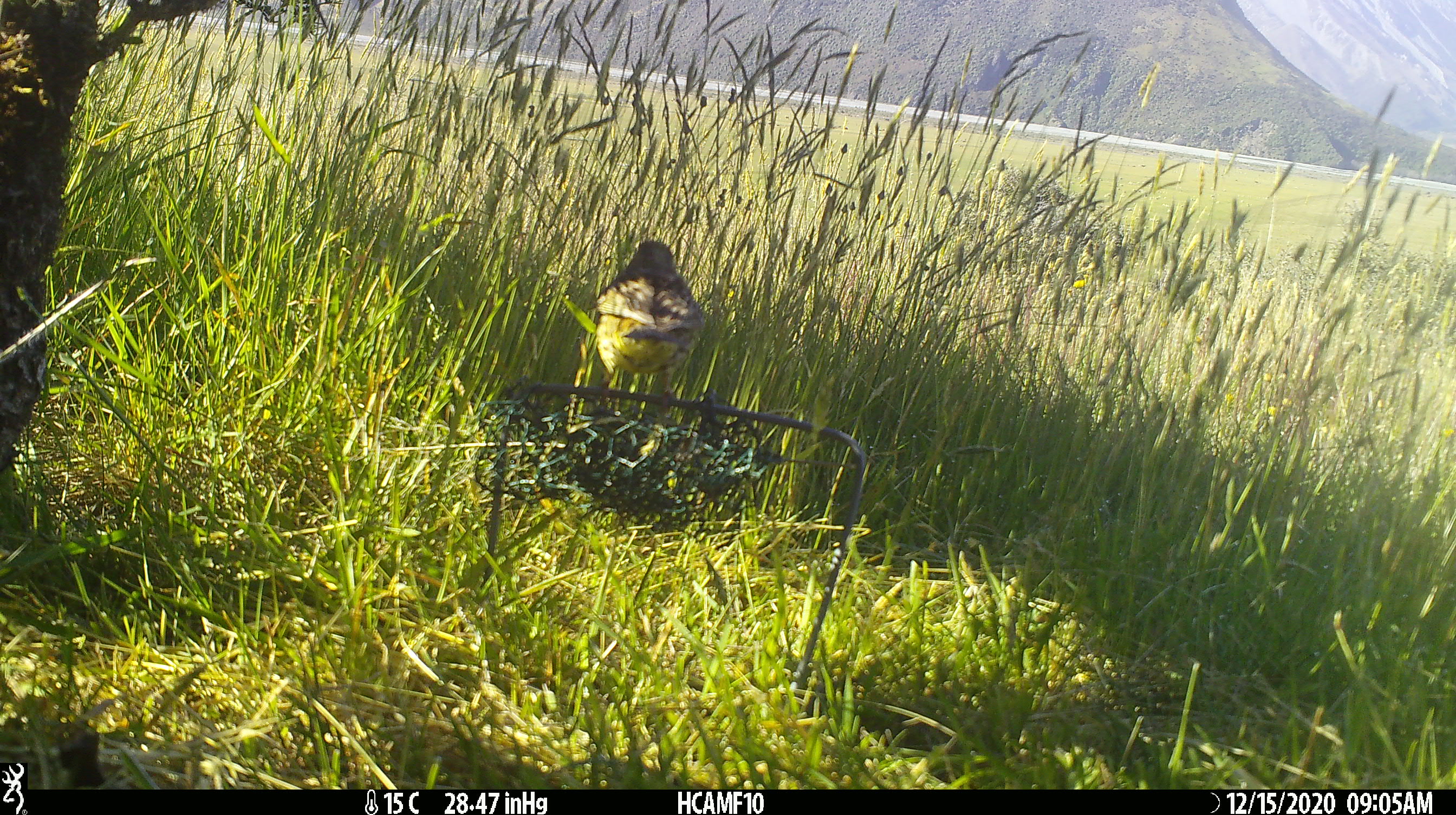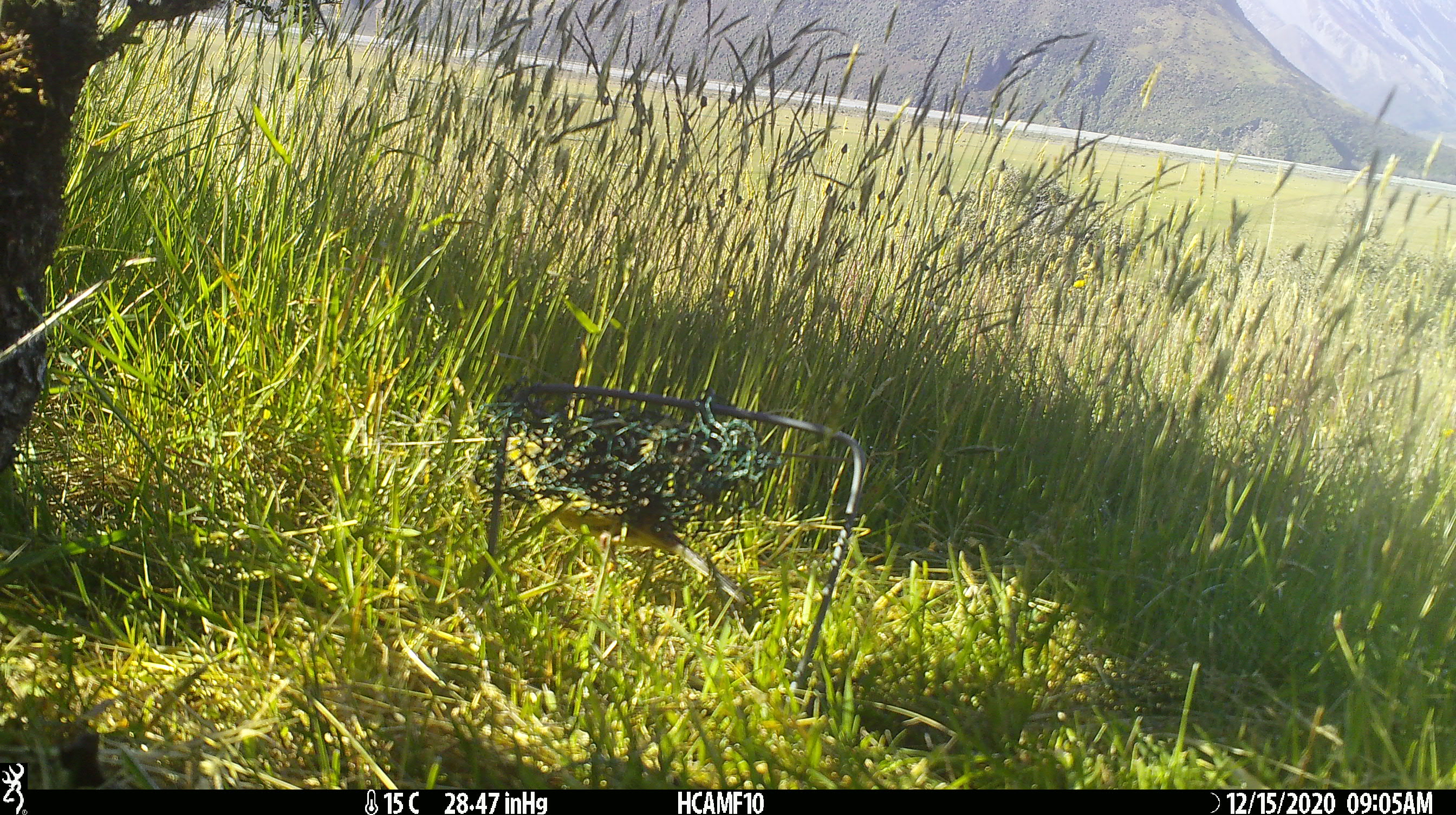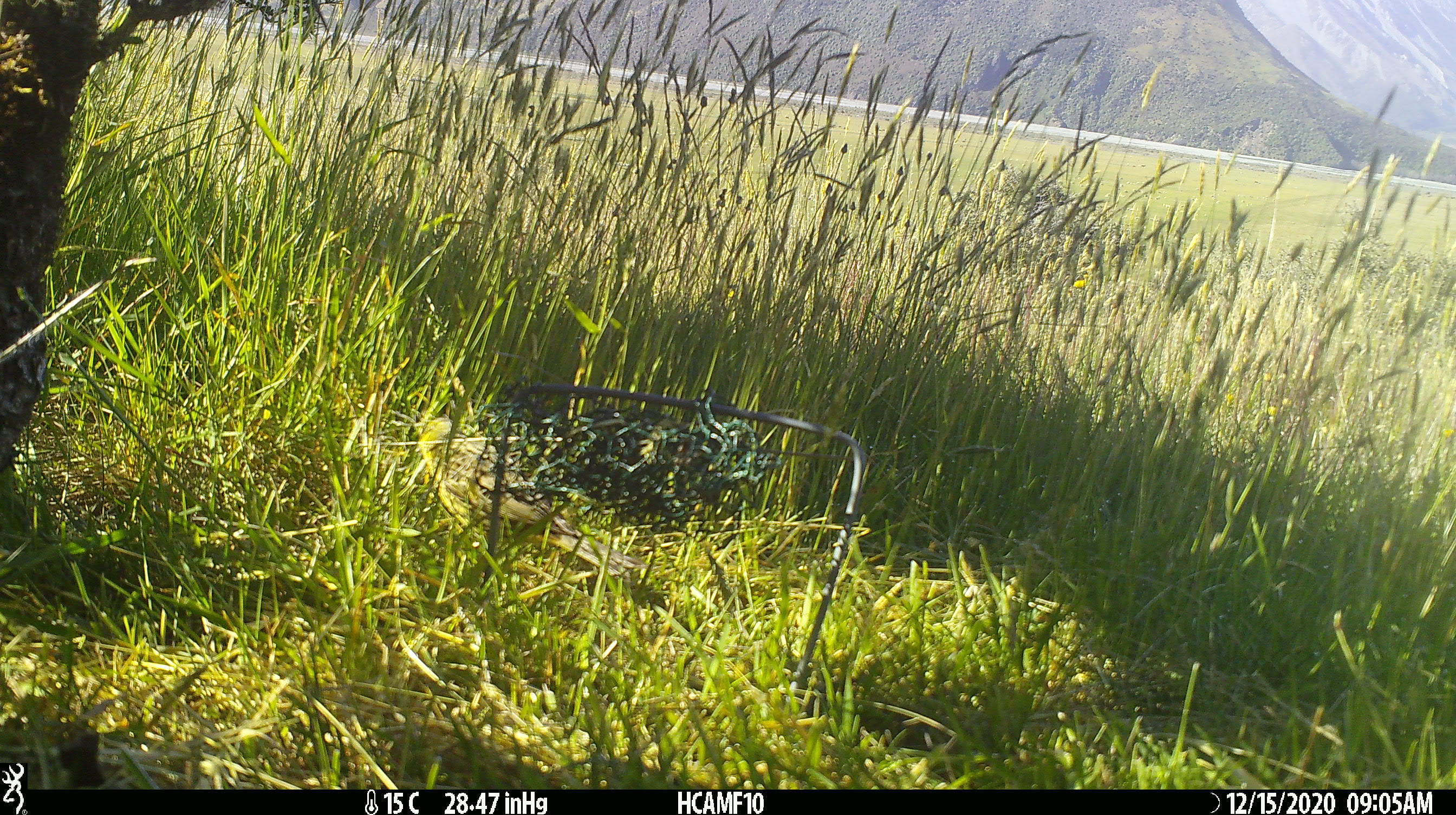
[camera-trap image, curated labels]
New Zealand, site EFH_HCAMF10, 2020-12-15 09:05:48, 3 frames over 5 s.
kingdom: Animalia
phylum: Chordata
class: Aves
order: Passeriformes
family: Emberizidae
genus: Emberiza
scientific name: Emberiza citrinella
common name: yellowhammer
Yellowhammer (Emberiza citrinella).